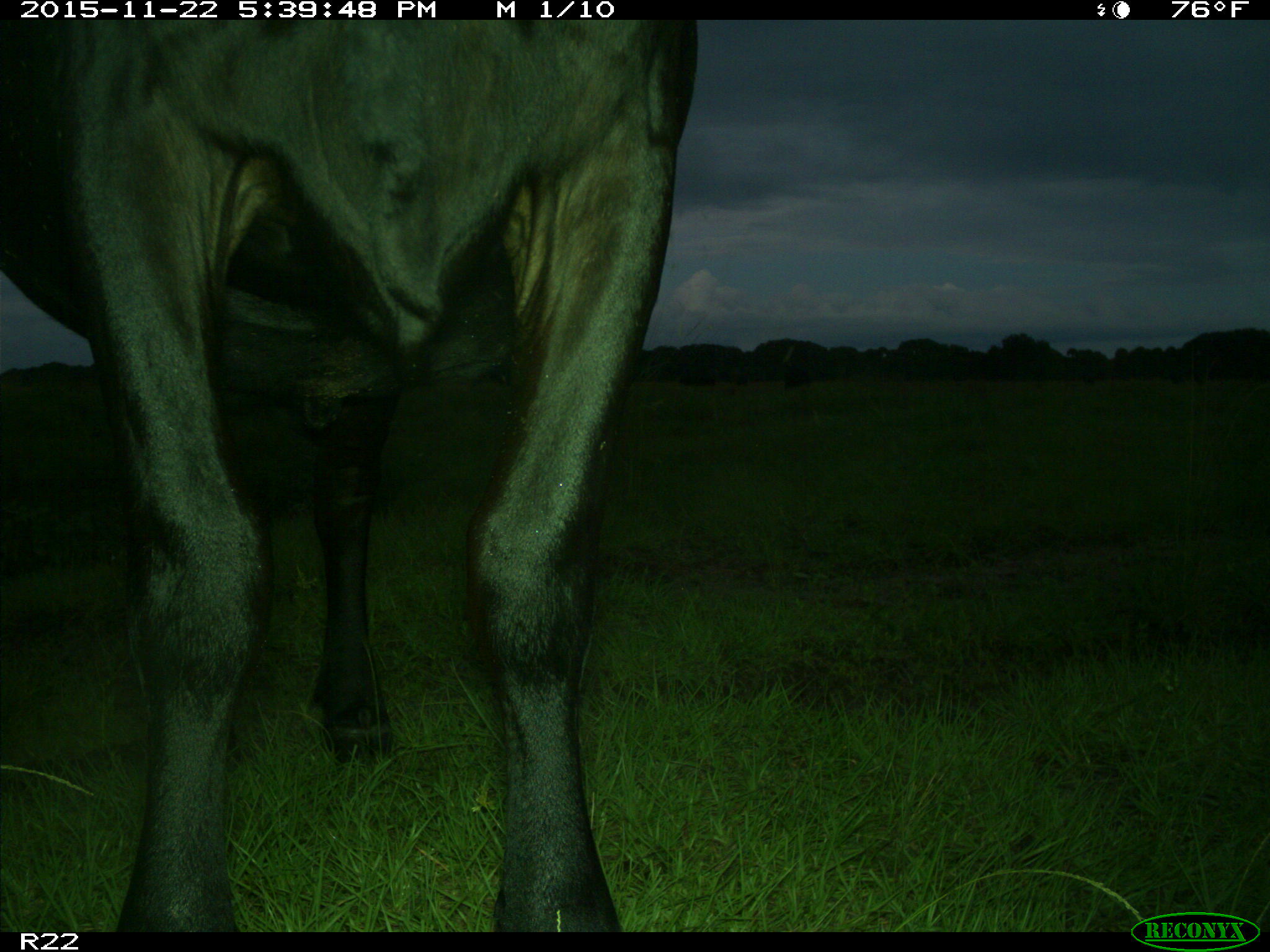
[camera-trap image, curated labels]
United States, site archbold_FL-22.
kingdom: Animalia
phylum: Chordata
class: Mammalia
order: Artiodactyla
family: Bovidae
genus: Bos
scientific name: Bos taurus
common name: domestic cow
Bos taurus (domestic cow).